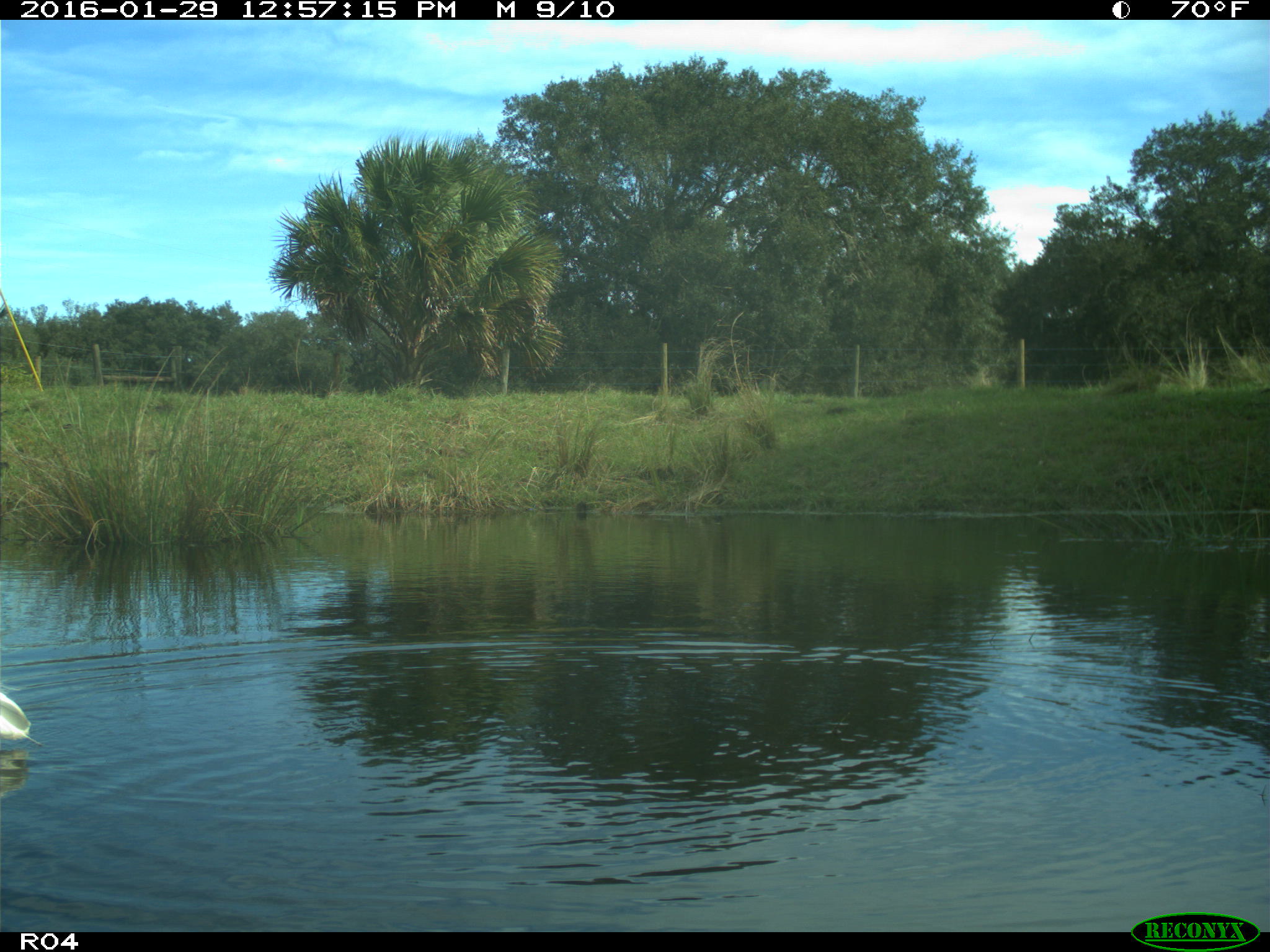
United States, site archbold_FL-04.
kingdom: Animalia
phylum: Chordata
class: Aves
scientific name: Aves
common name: birds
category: unidentified bird